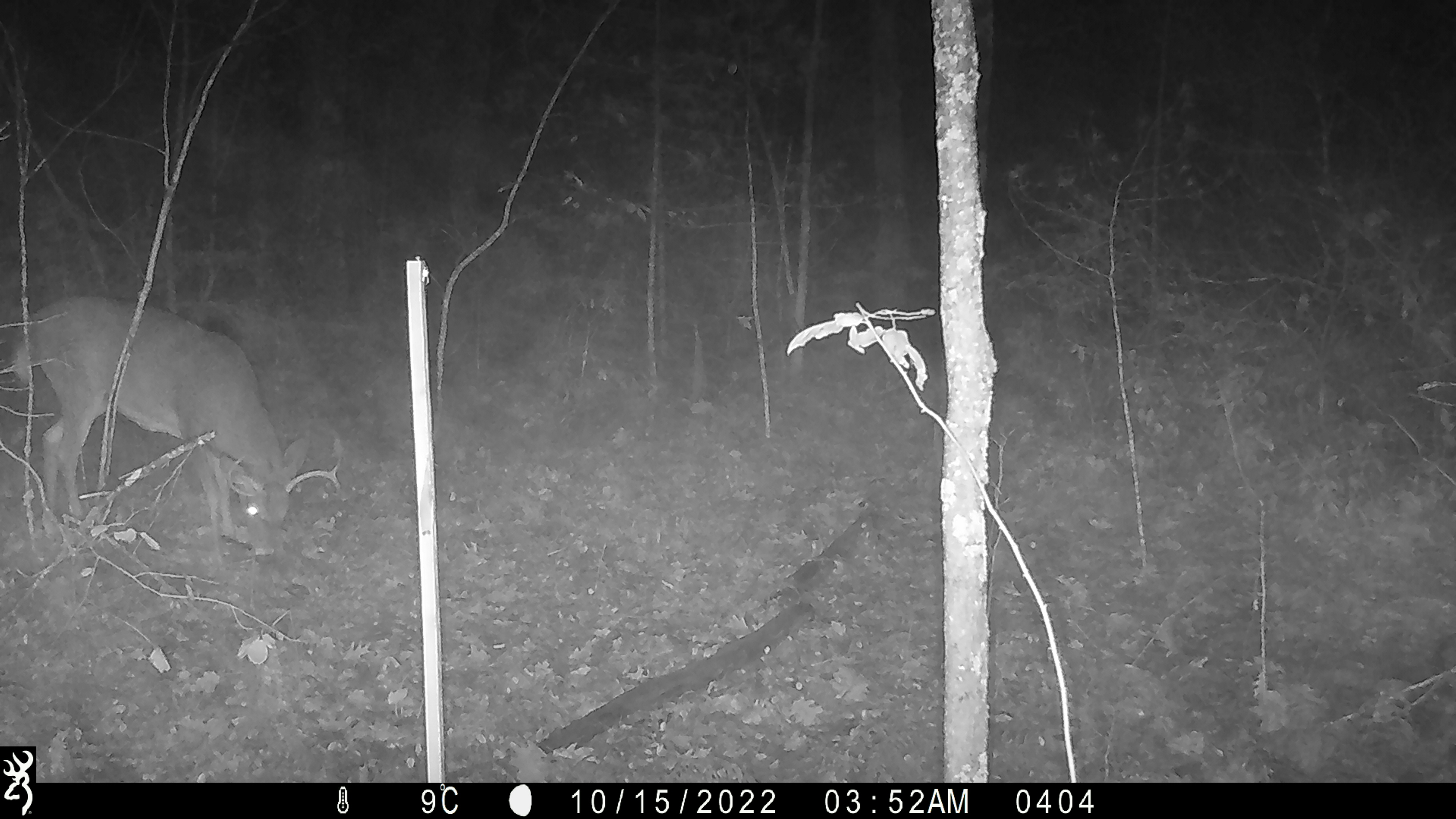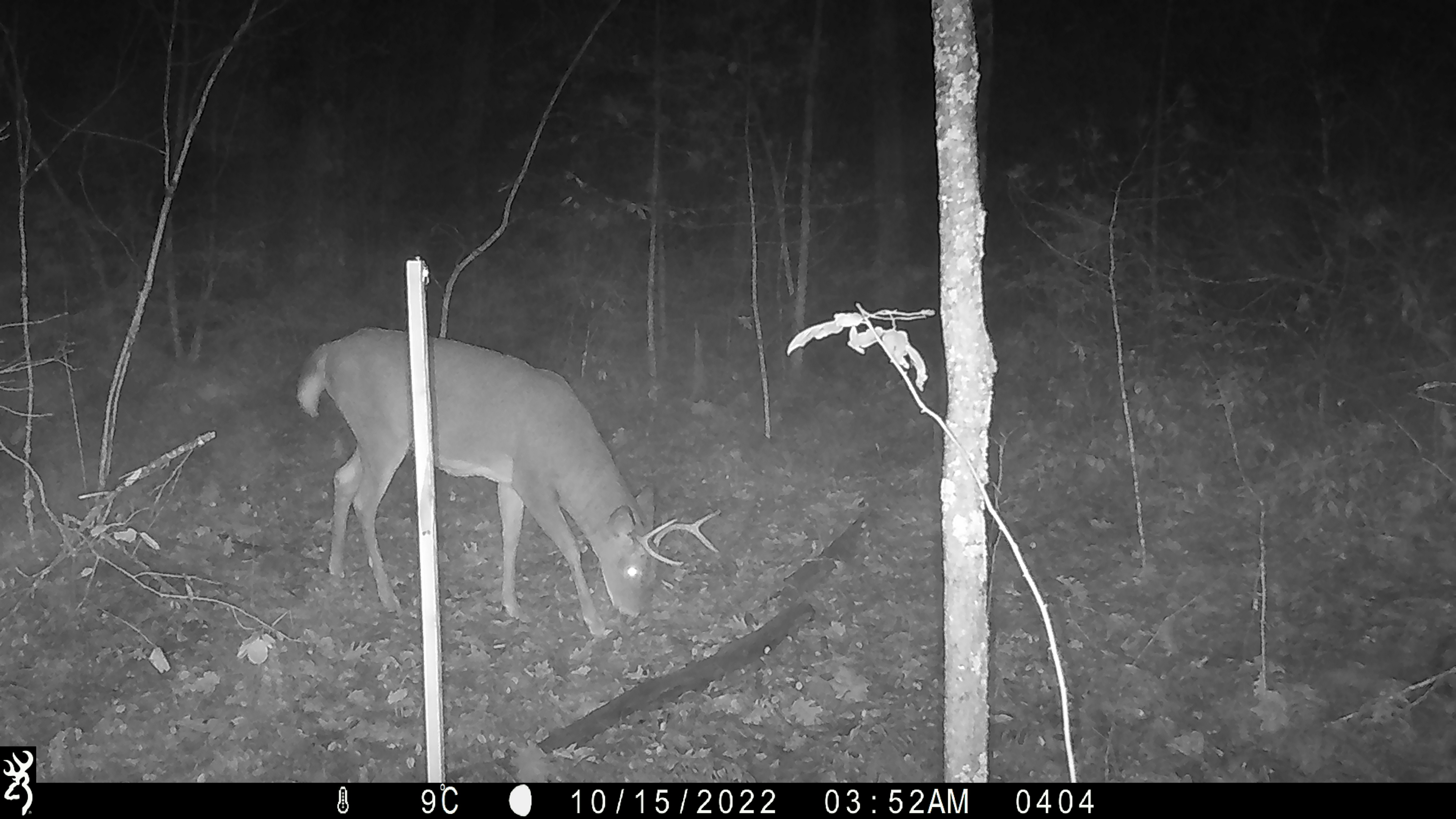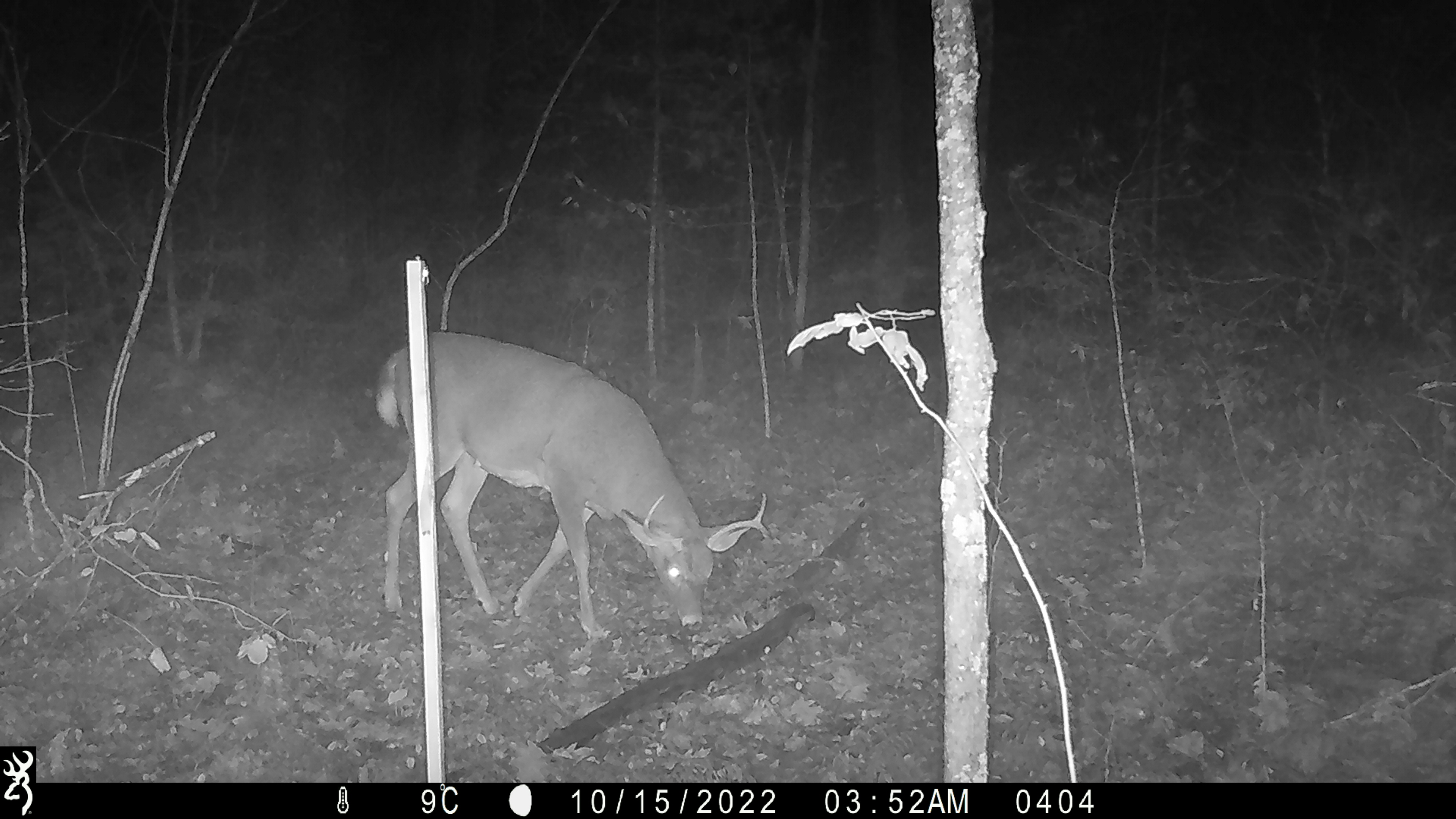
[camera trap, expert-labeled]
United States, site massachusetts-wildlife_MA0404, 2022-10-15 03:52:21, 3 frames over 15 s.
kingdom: Animalia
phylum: Chordata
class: Mammalia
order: Artiodactyla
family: Cervidae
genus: Odocoileus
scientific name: Odocoileus virginianus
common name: white-tailed deer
White-tailed deer (Odocoileus virginianus).